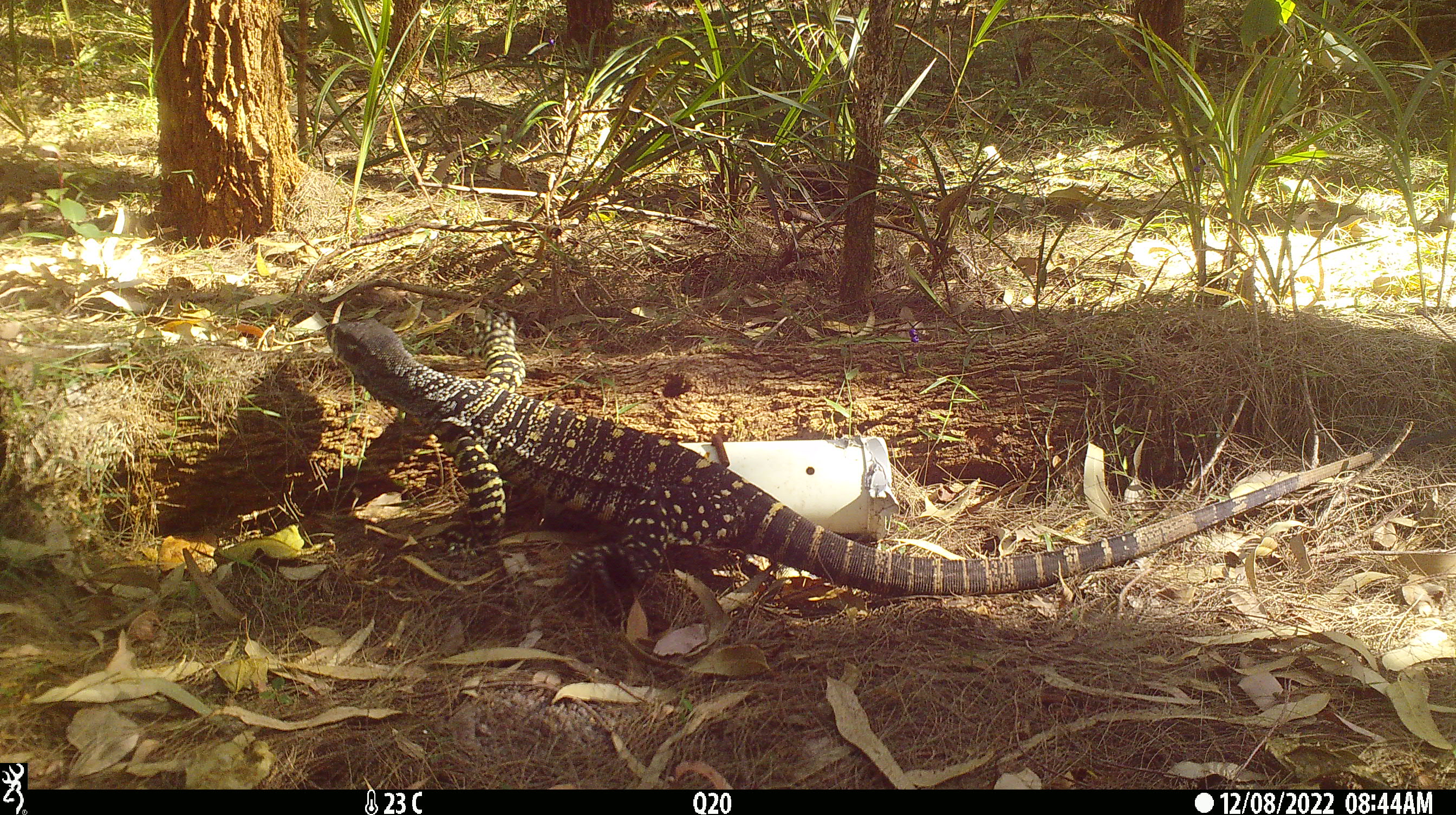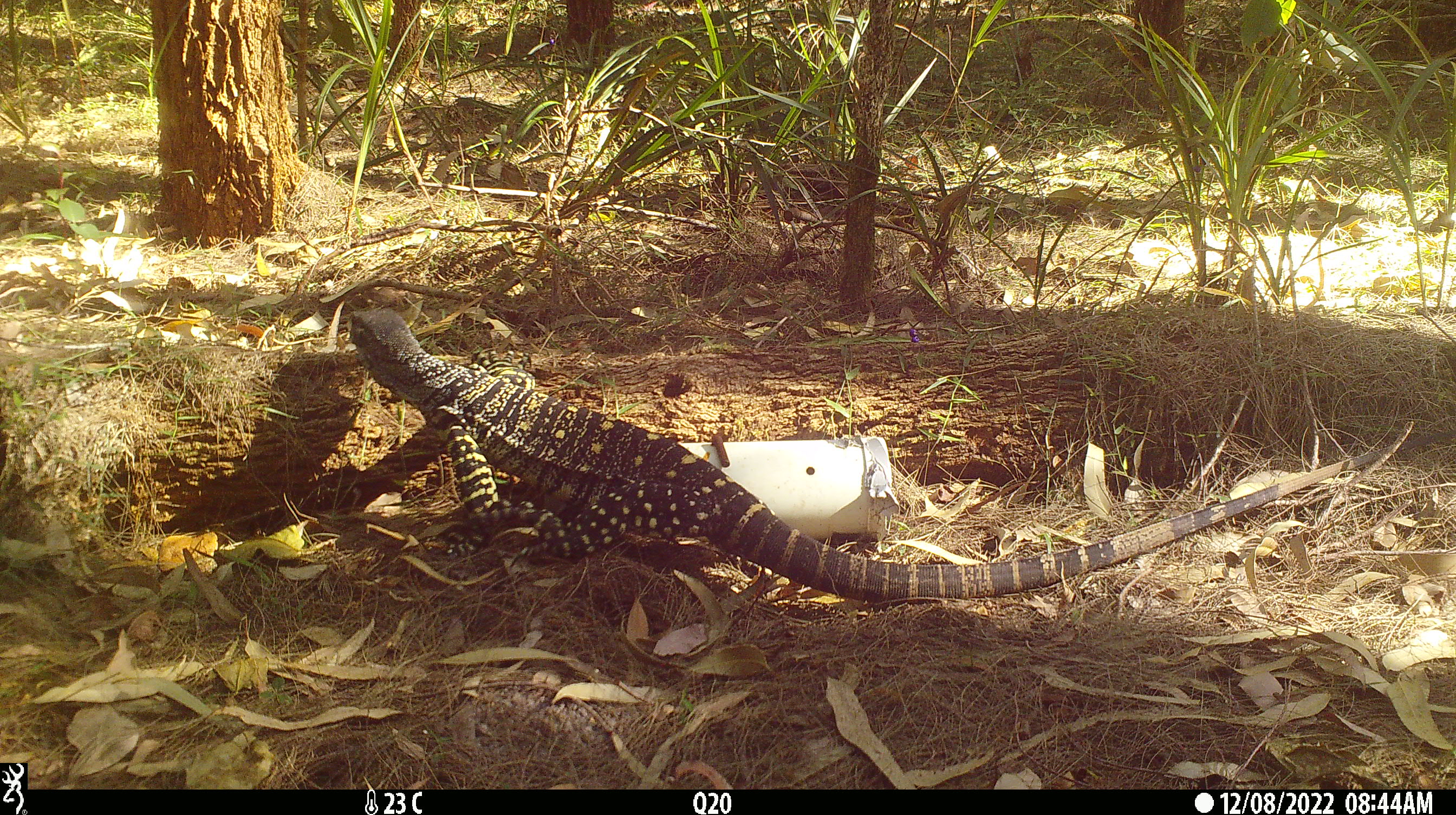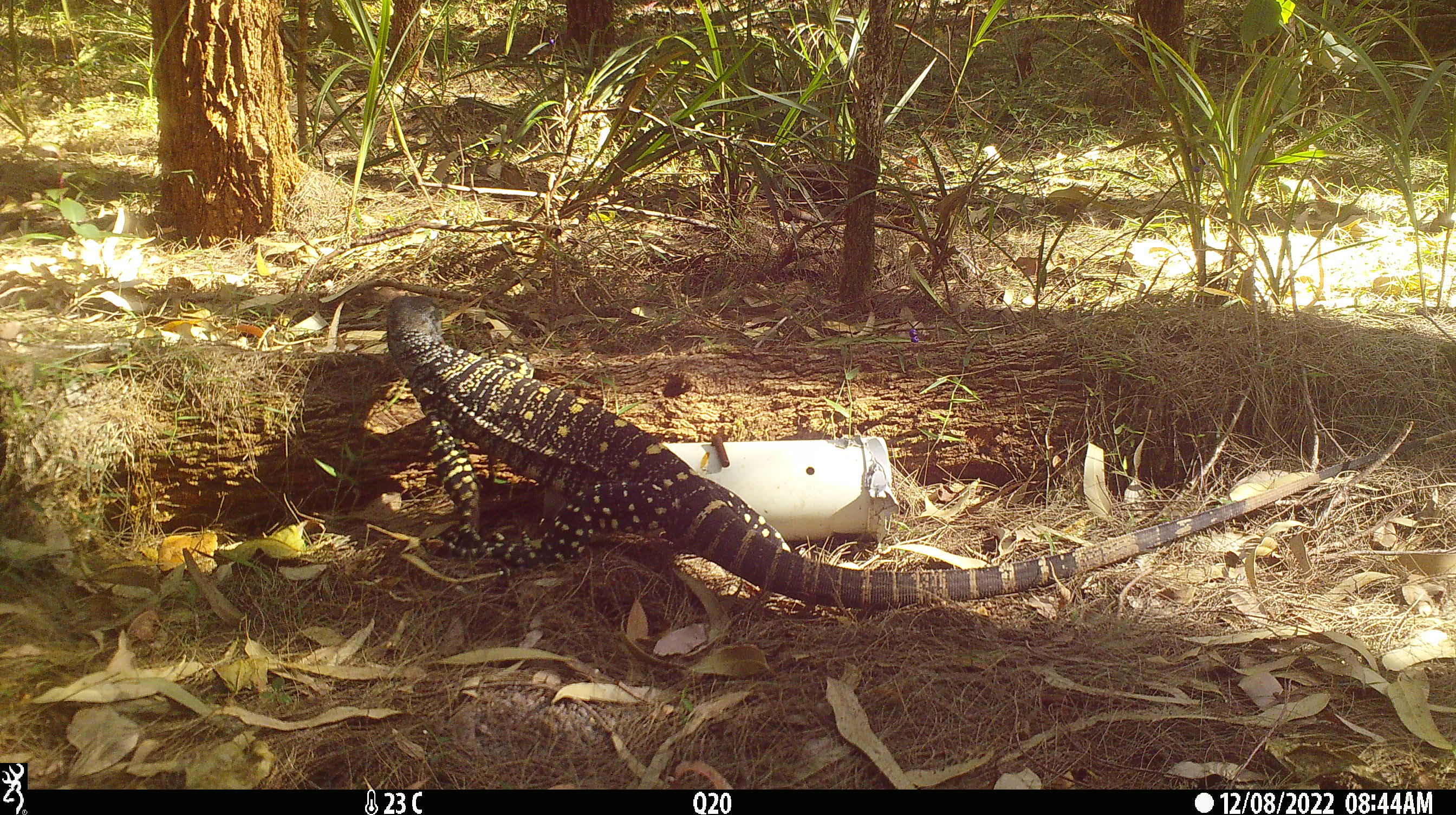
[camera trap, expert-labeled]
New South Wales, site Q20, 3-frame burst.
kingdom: Animalia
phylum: Chordata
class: Reptilia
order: Squamata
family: Varanidae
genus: Varanus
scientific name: Varanus varius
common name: lace monitor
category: goanna